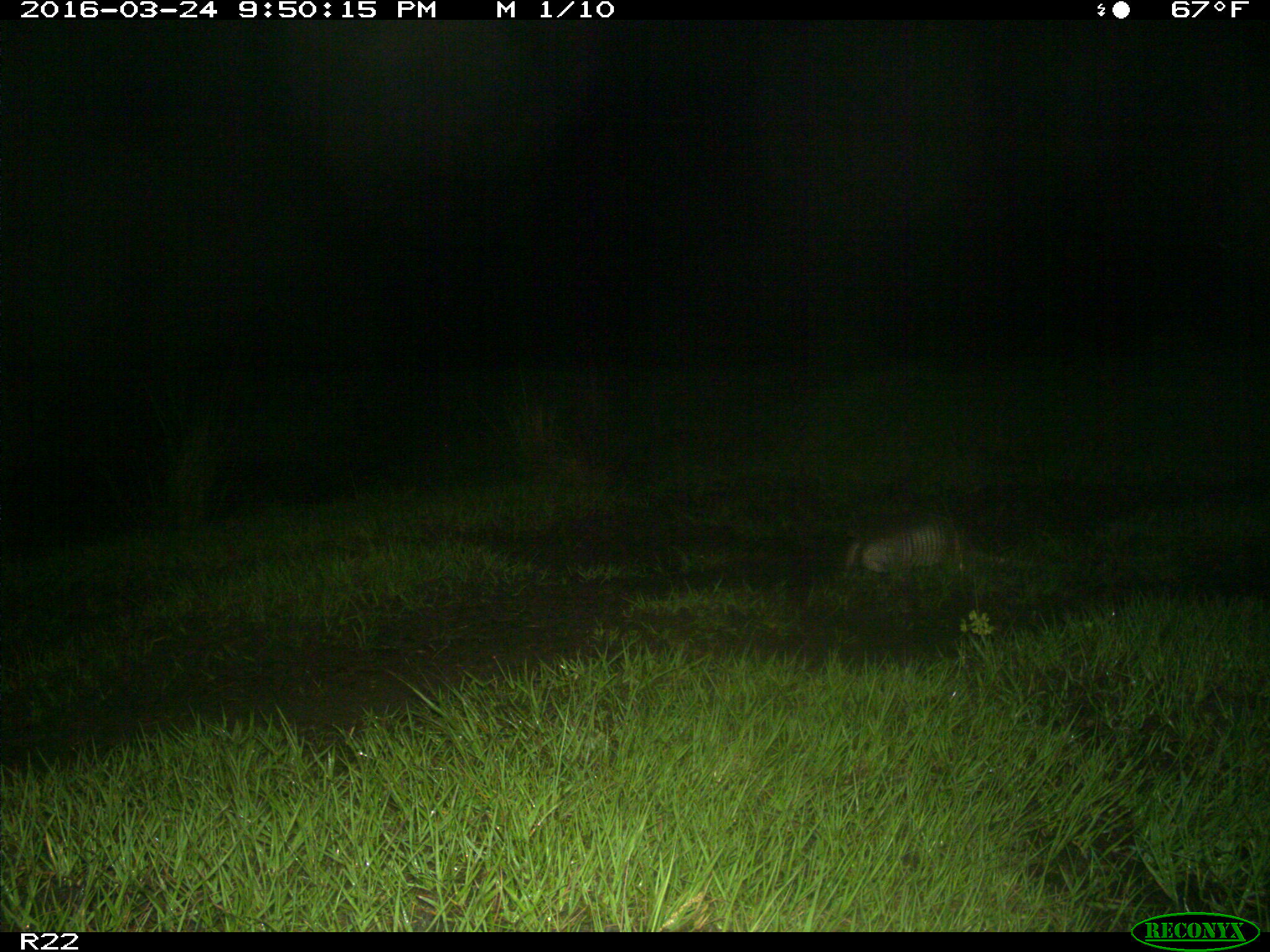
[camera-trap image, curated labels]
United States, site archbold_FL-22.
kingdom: Animalia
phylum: Chordata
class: Mammalia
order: Cingulata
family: Dasypodidae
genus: Dasypus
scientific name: Dasypus novemcinctus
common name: nine-banded armadillo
Dasypus novemcinctus (nine-banded armadillo).